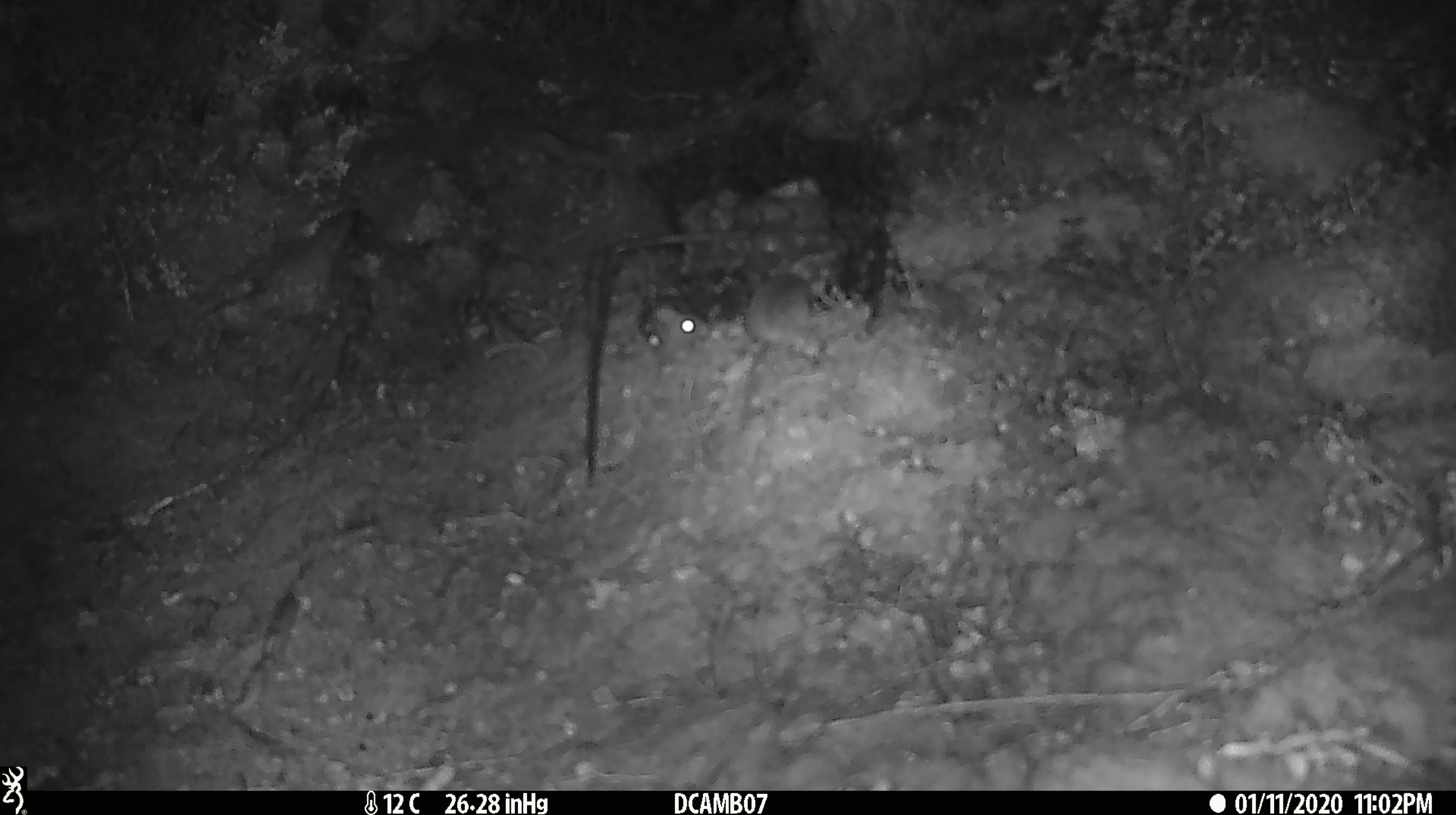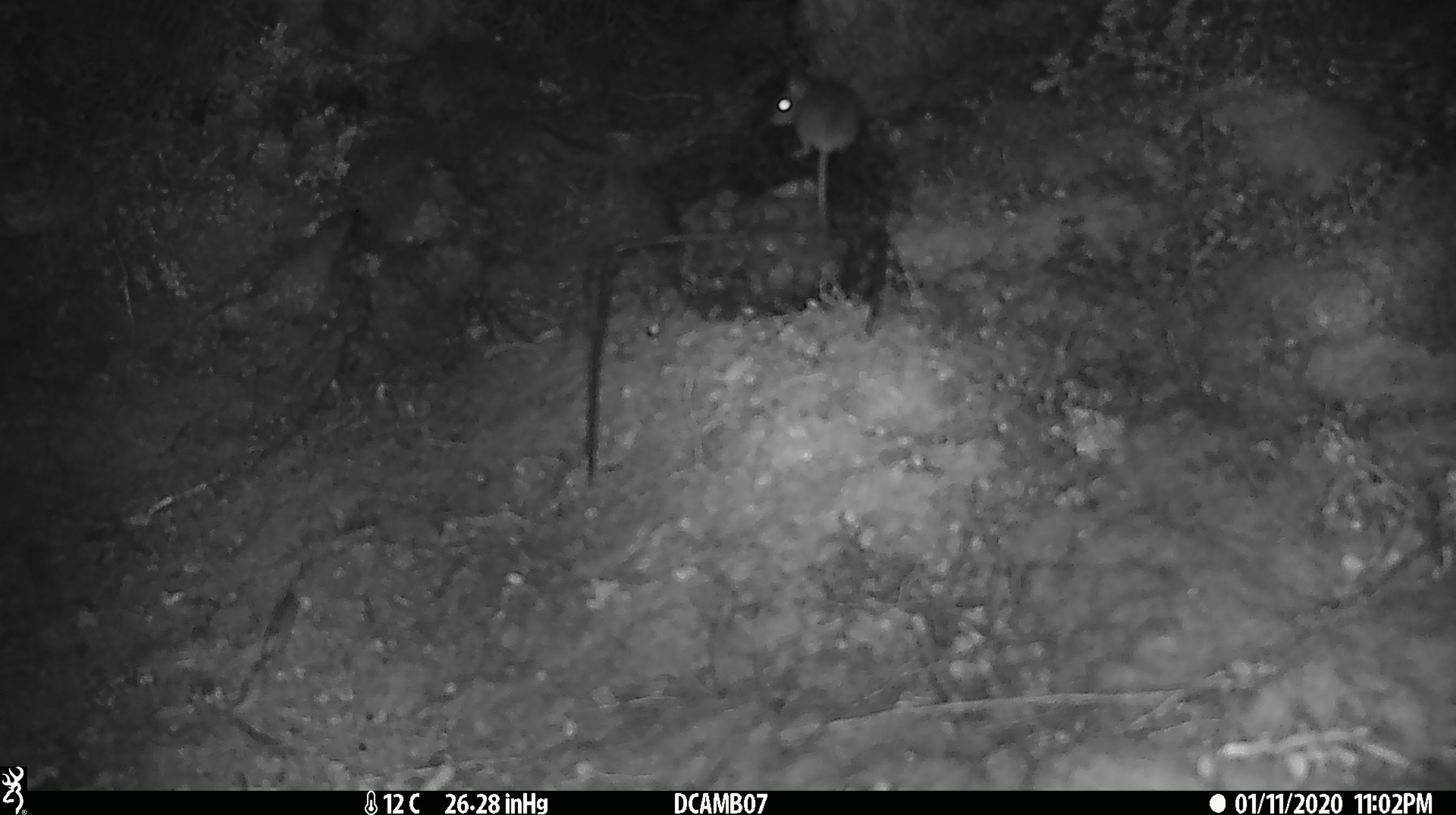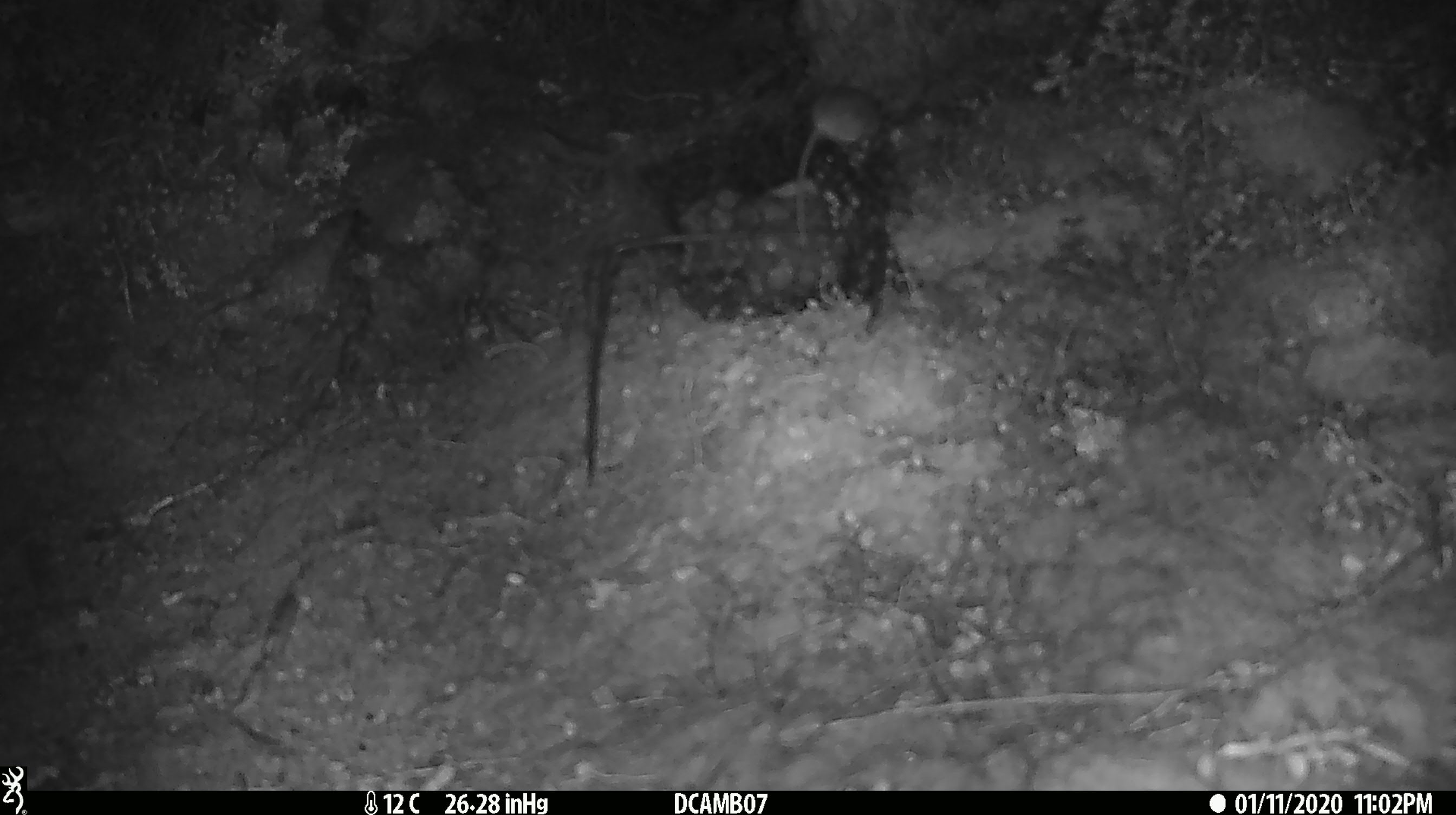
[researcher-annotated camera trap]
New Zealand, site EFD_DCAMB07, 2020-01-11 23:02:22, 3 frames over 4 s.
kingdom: Animalia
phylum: Chordata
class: Mammalia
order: Rodentia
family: Muridae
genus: Mus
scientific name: Mus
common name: mouse